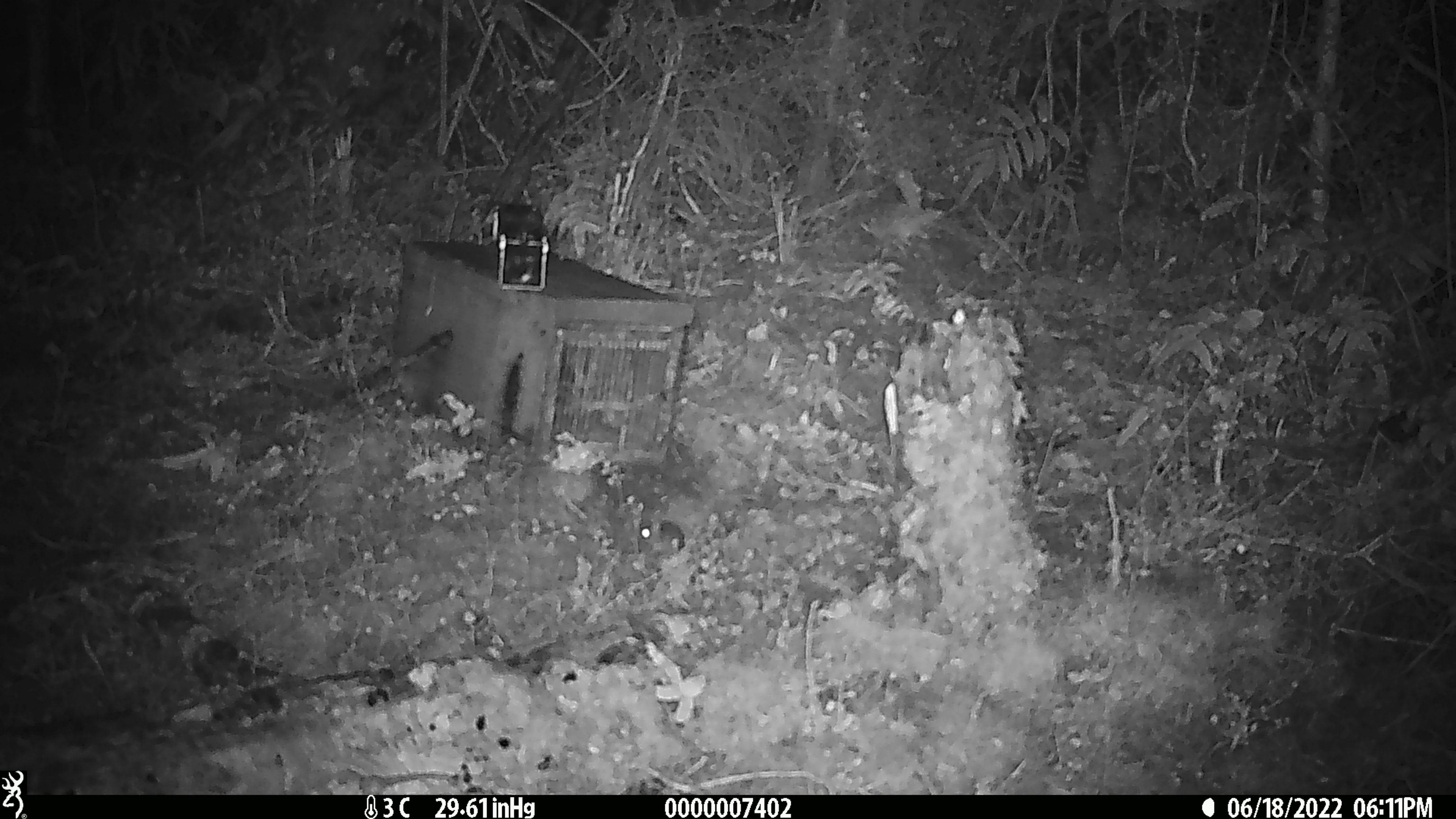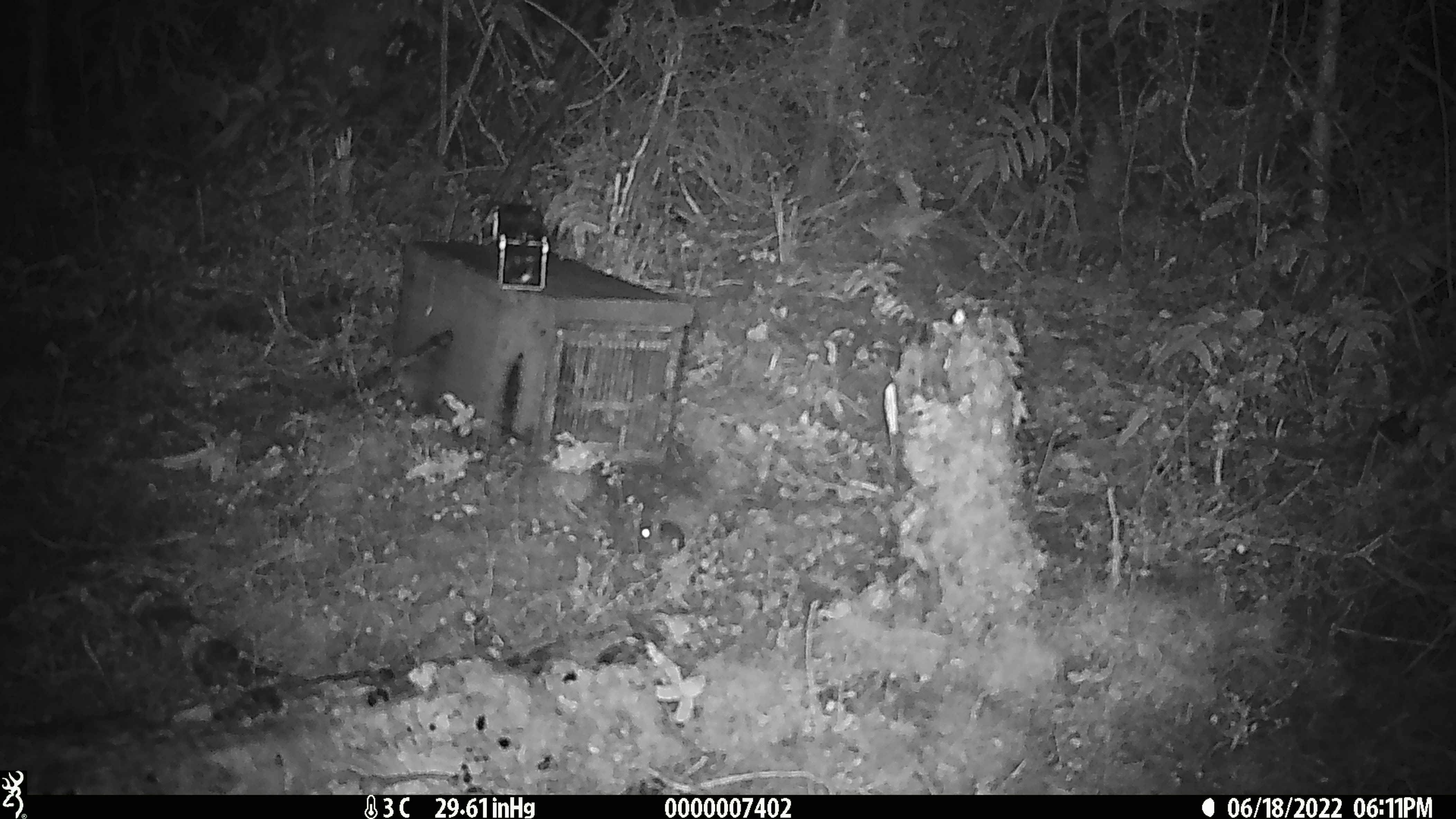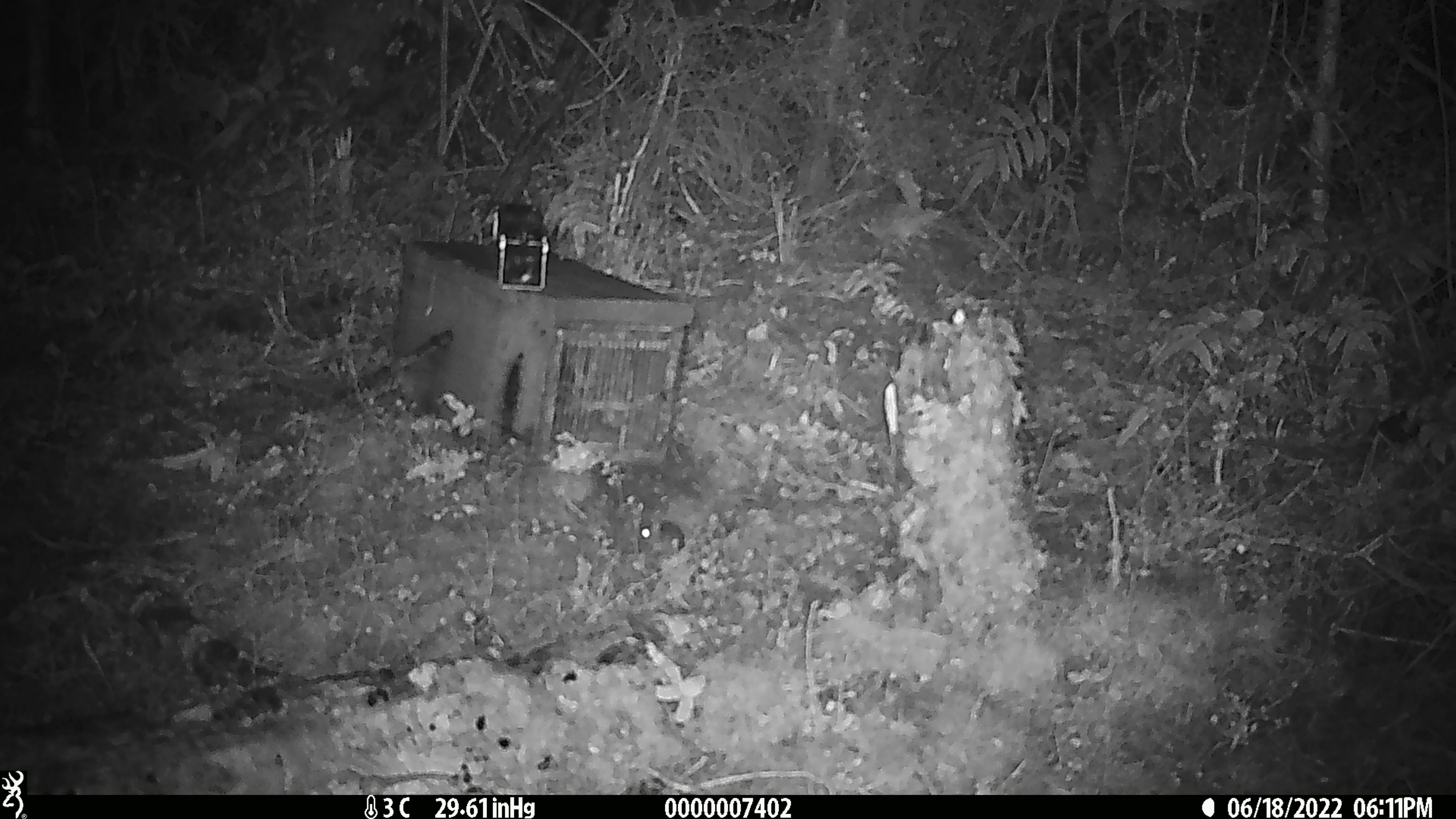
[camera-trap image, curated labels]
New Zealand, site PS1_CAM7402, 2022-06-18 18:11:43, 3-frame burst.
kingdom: Animalia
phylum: Chordata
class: Mammalia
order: Rodentia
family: Muridae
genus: Mus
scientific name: Mus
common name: mouse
Mouse (Mus).